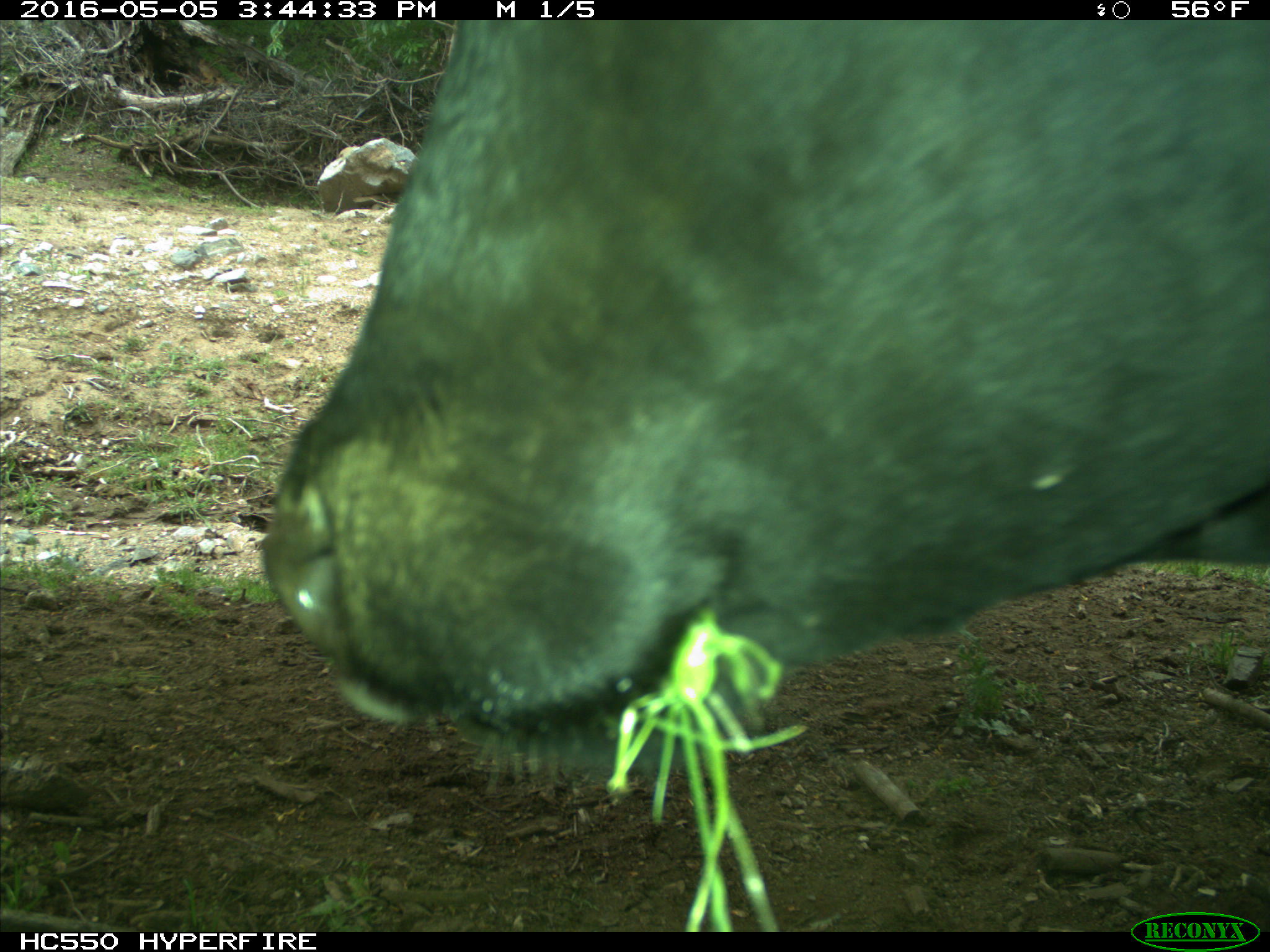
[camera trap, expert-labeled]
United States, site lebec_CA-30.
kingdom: Animalia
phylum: Chordata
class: Mammalia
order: Artiodactyla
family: Bovidae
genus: Bos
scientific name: Bos taurus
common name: domestic cow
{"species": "Bos taurus (domestic cow)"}